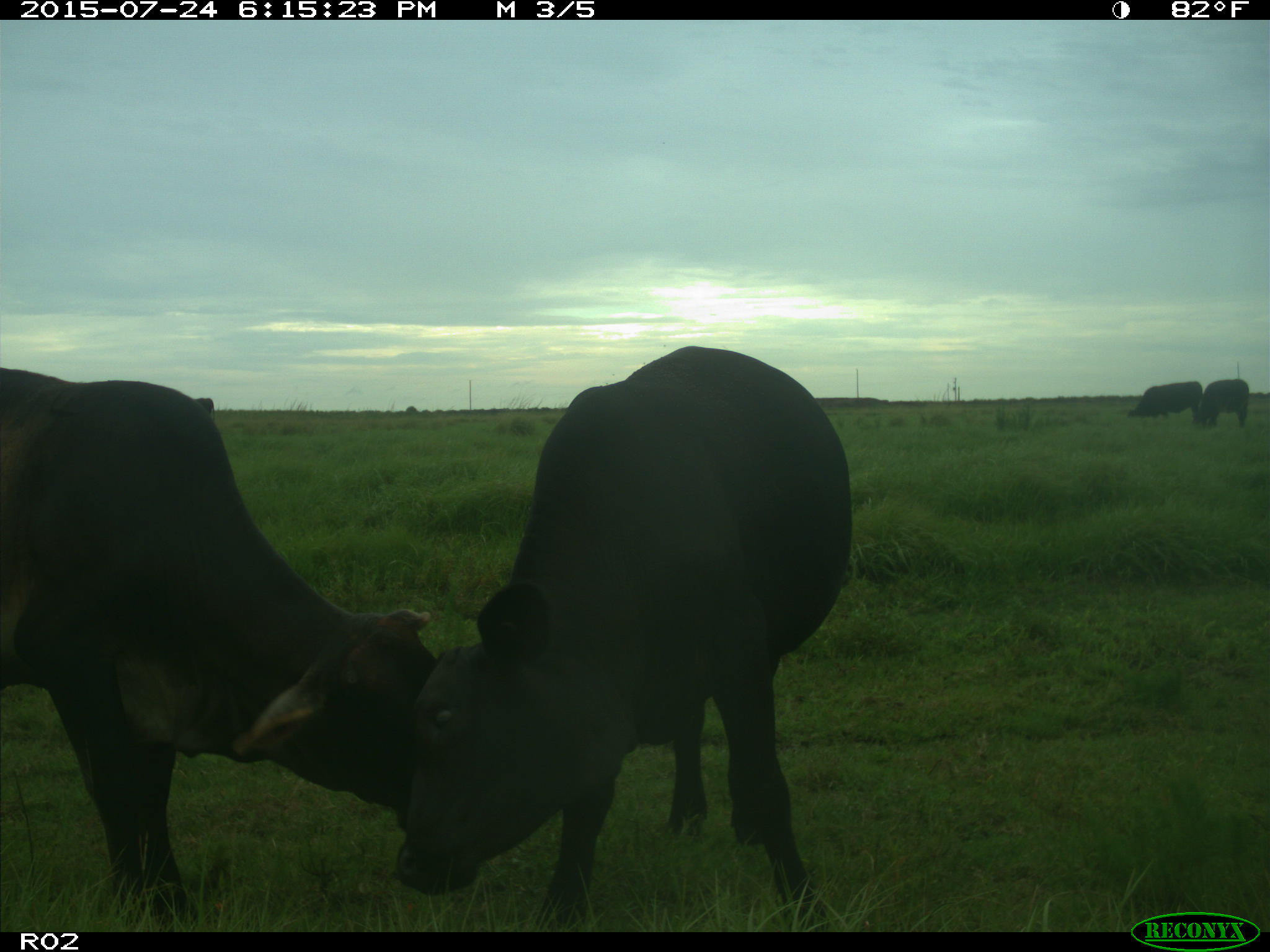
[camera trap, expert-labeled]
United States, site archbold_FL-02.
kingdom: Animalia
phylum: Chordata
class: Mammalia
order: Artiodactyla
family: Bovidae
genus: Bos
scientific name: Bos taurus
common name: domestic cow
Bos taurus (domestic cow).